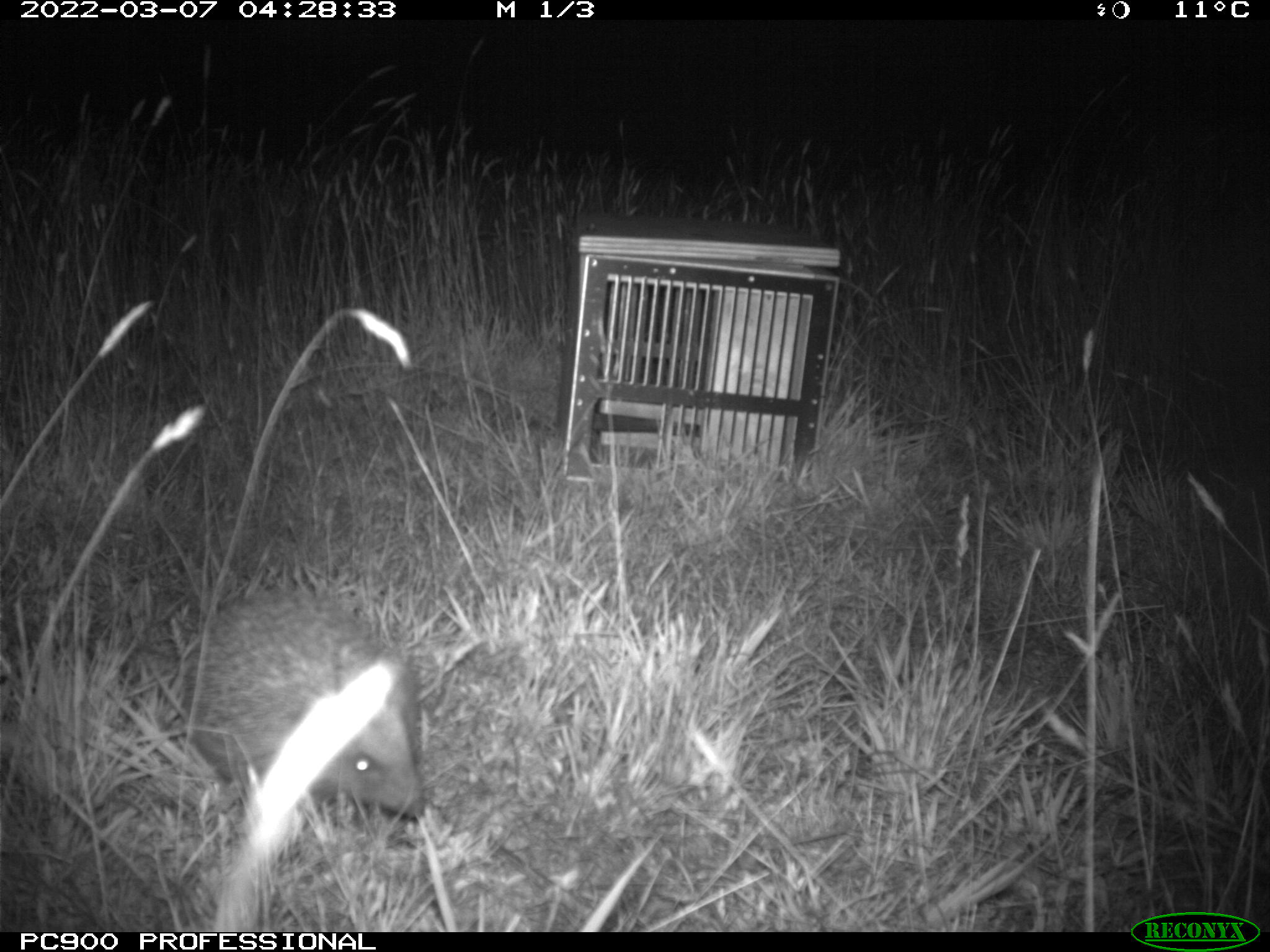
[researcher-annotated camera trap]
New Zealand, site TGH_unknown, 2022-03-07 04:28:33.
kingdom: Animalia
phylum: Chordata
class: Mammalia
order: Eulipotyphla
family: Erinaceidae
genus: Erinaceus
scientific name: Erinaceus europaeus europaeus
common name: european hedgehog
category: hedgehog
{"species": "hedgehog (european hedgehog) (Erinaceus europaeus europaeus)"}